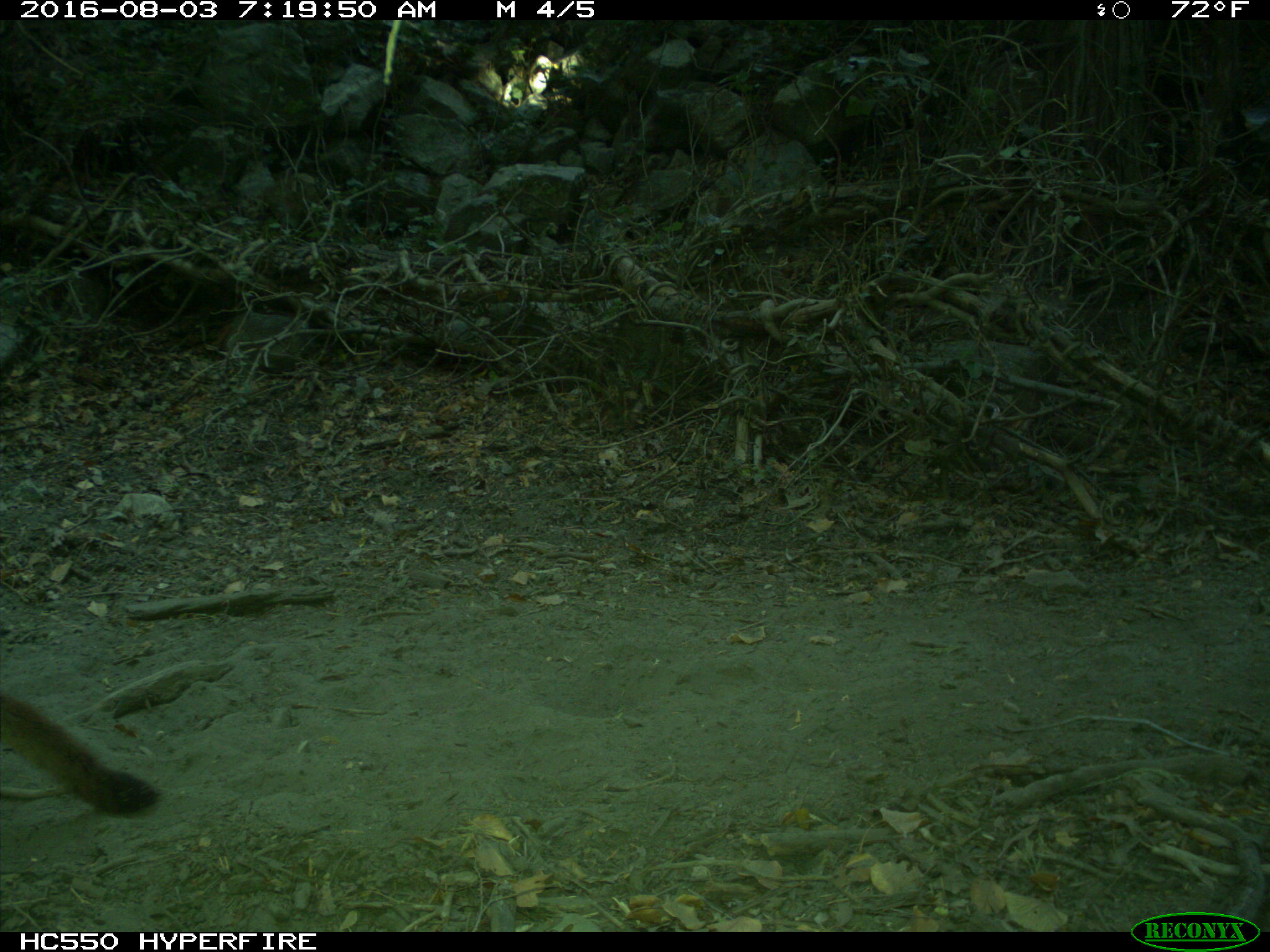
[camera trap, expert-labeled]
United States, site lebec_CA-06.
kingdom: Animalia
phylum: Chordata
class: Mammalia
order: Carnivora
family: Felidae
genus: Puma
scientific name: Puma concolor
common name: mountain lion